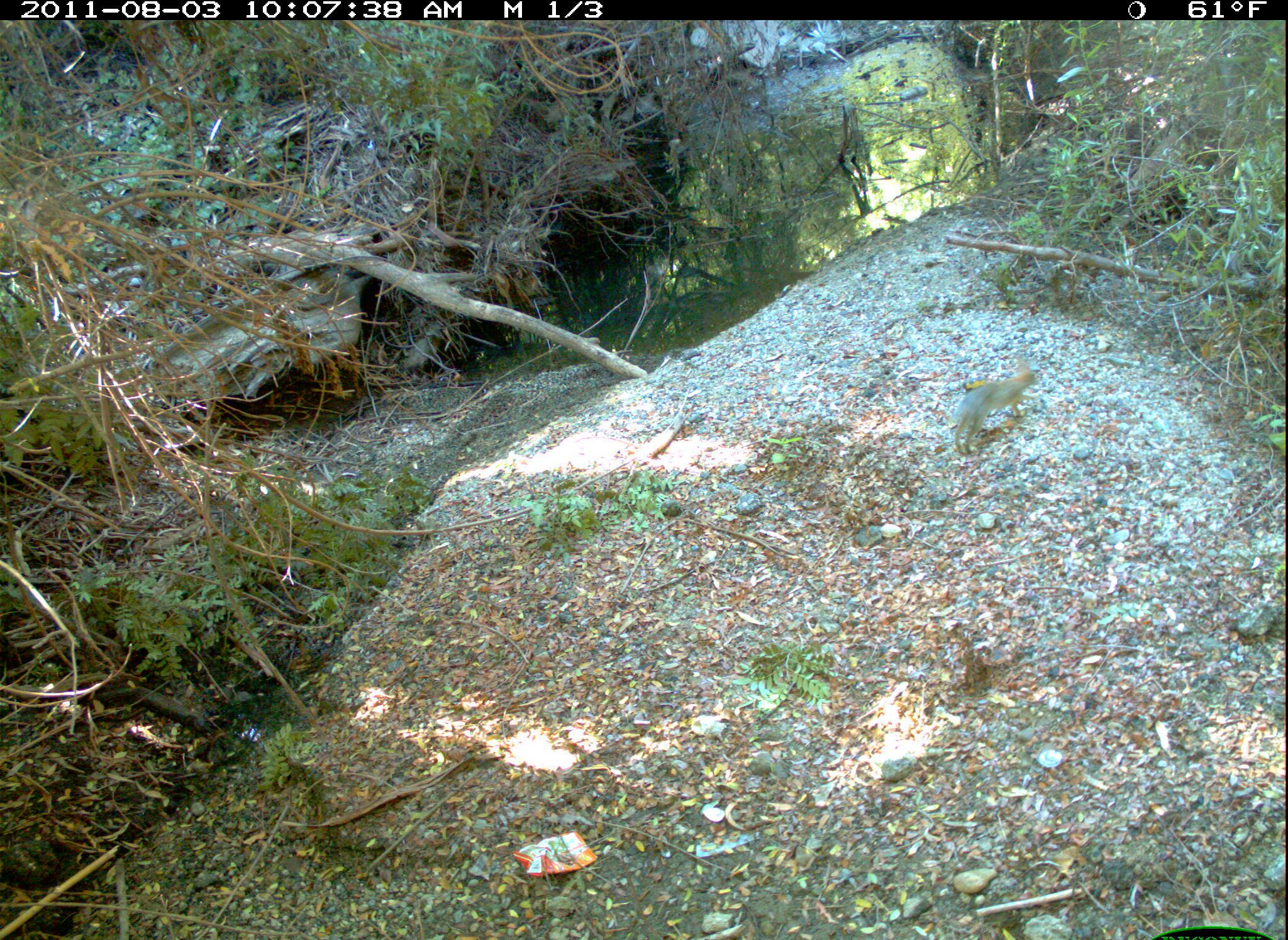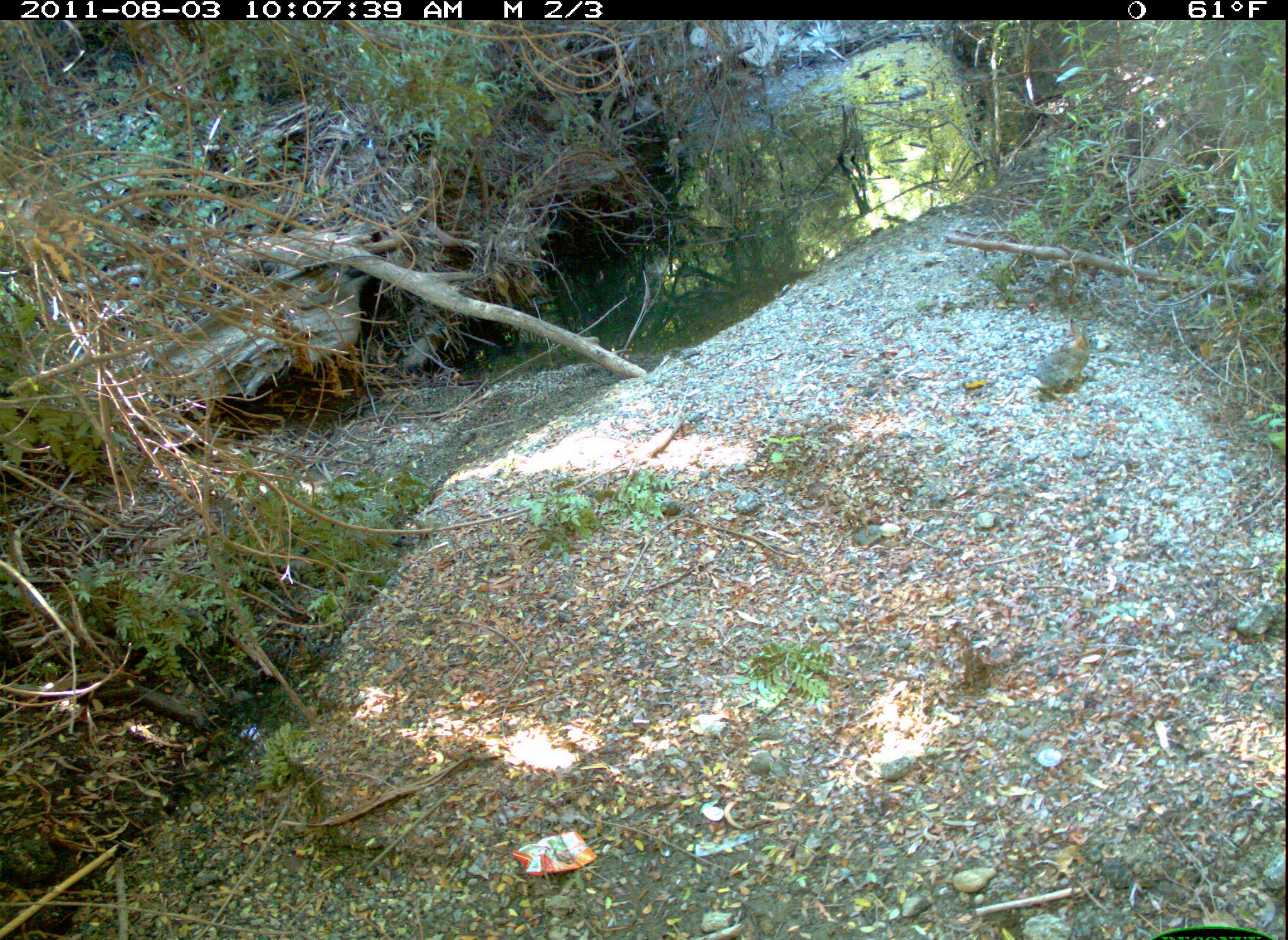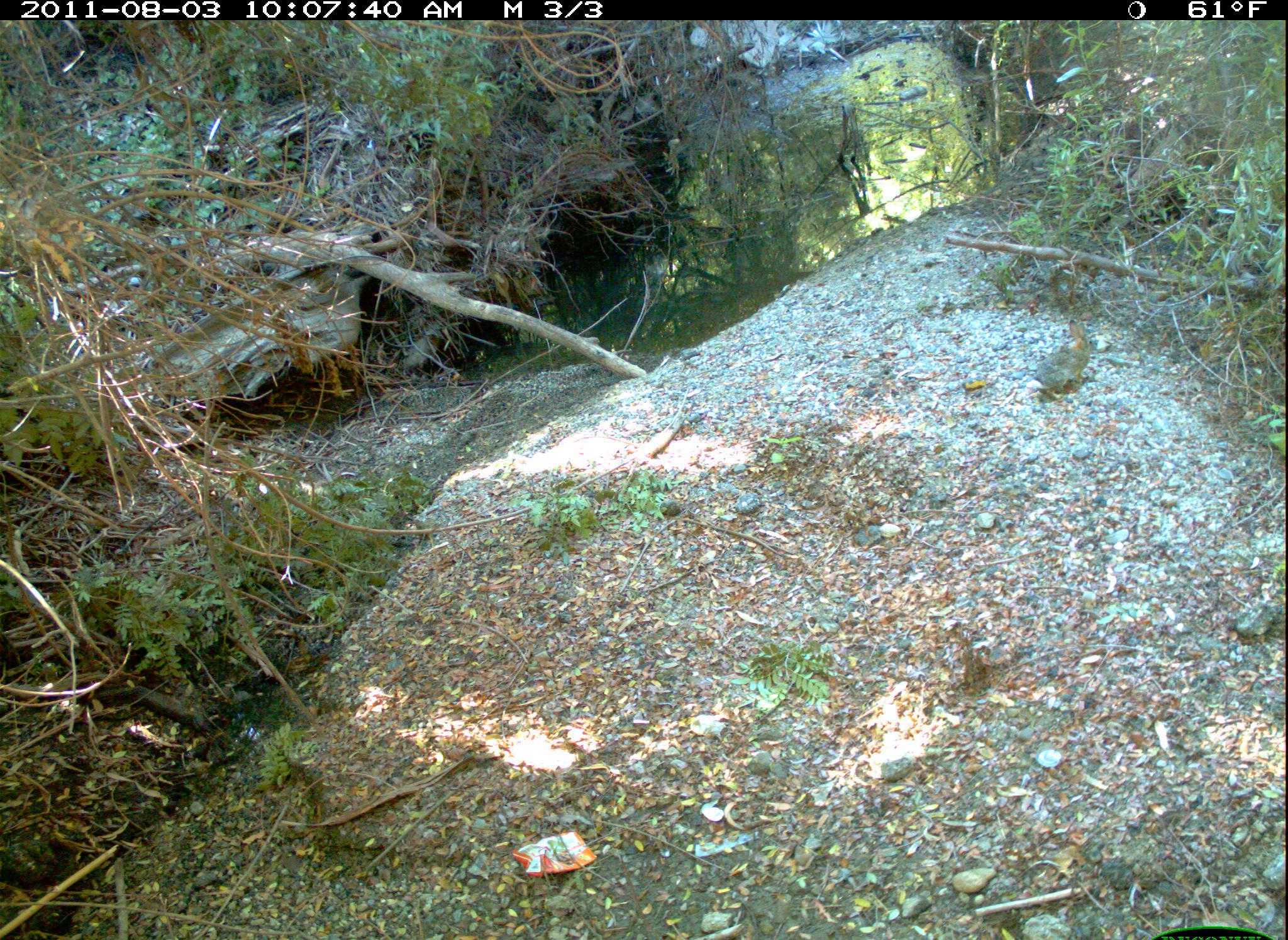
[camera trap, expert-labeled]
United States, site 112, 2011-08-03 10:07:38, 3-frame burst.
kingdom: Animalia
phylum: Chordata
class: Mammalia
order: Lagomorpha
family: Leporidae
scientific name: Leporidae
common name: rabbits and hares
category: rabbit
Rabbit (rabbits and hares) (Leporidae).